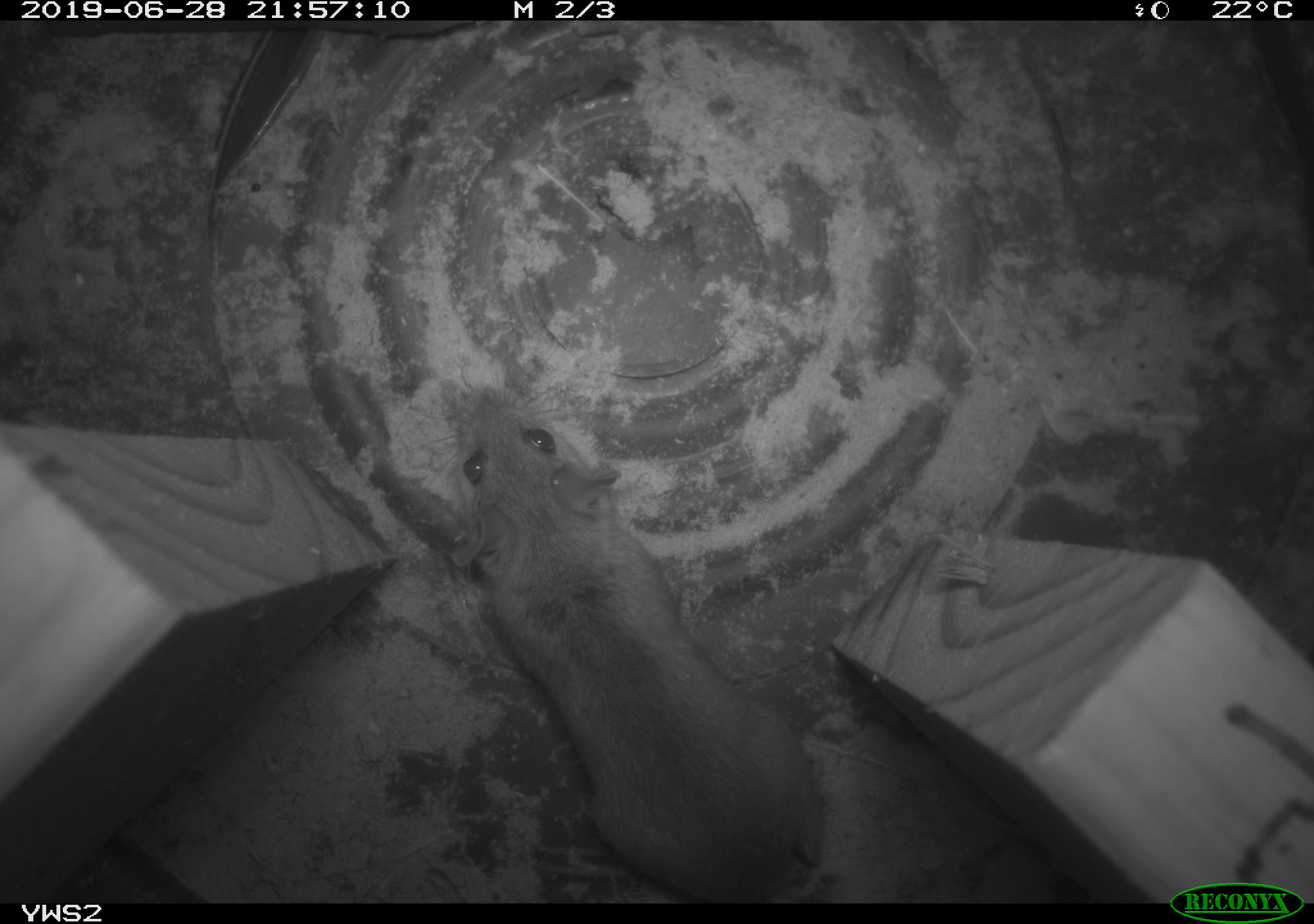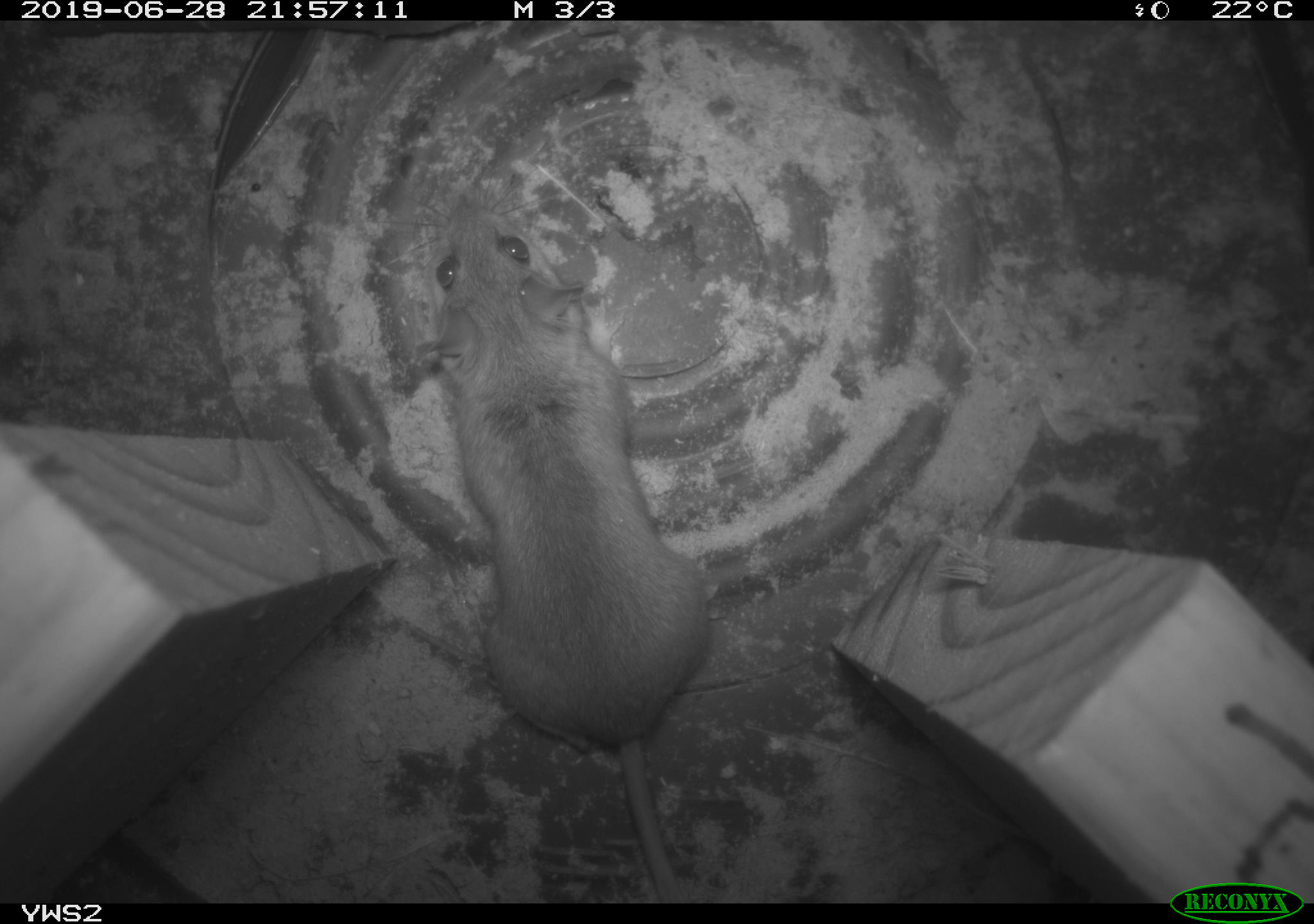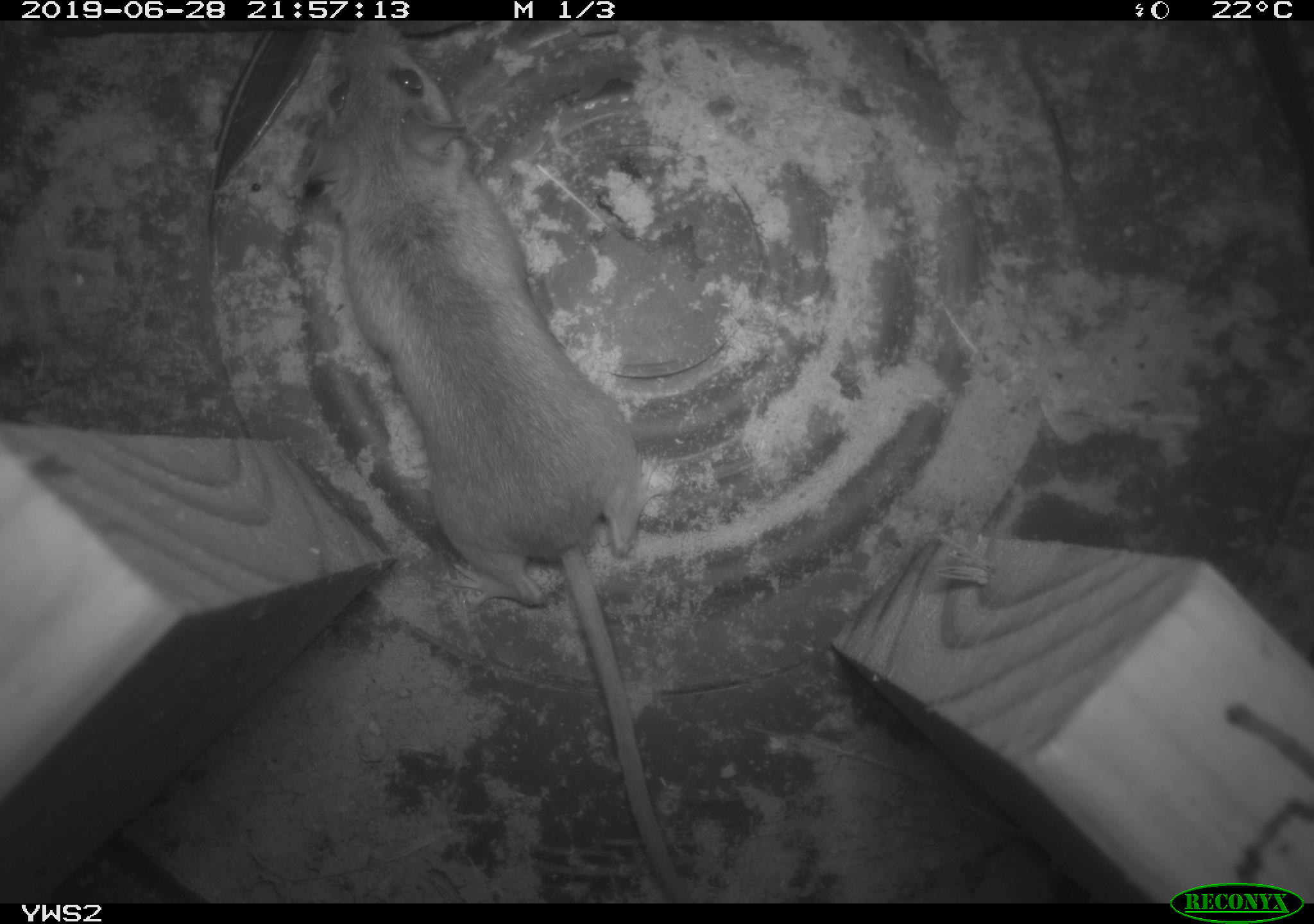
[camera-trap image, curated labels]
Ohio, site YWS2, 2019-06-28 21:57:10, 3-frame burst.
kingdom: Animalia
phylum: Chordata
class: Mammalia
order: Rodentia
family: Cricetidae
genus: Peromyscus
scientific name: Peromyscus leucopus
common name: white-footed mouse